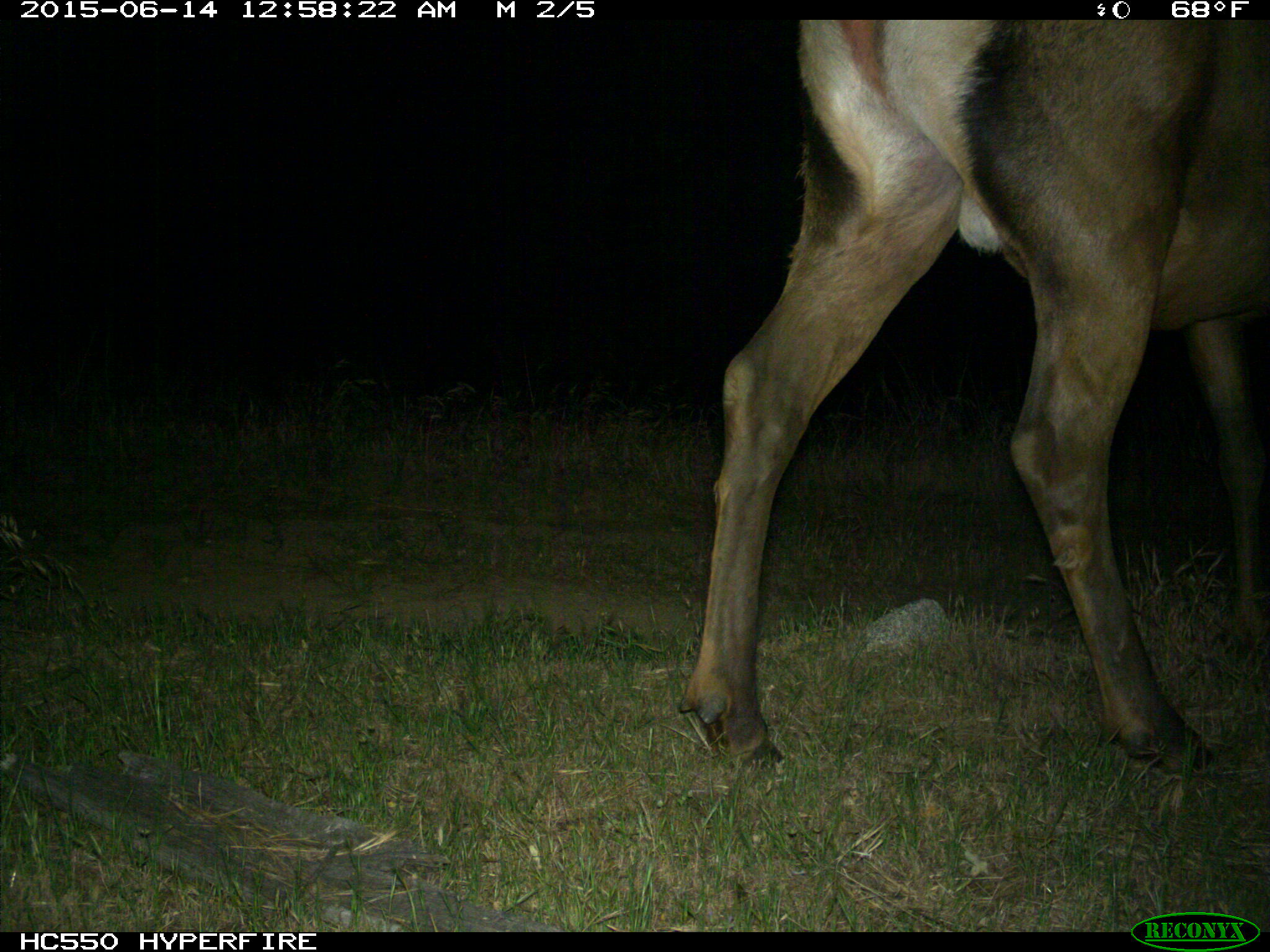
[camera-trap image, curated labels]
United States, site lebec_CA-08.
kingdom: Animalia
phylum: Chordata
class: Mammalia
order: Artiodactyla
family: Cervidae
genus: Cervus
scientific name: Cervus canadensis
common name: elk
Cervus canadensis (elk).